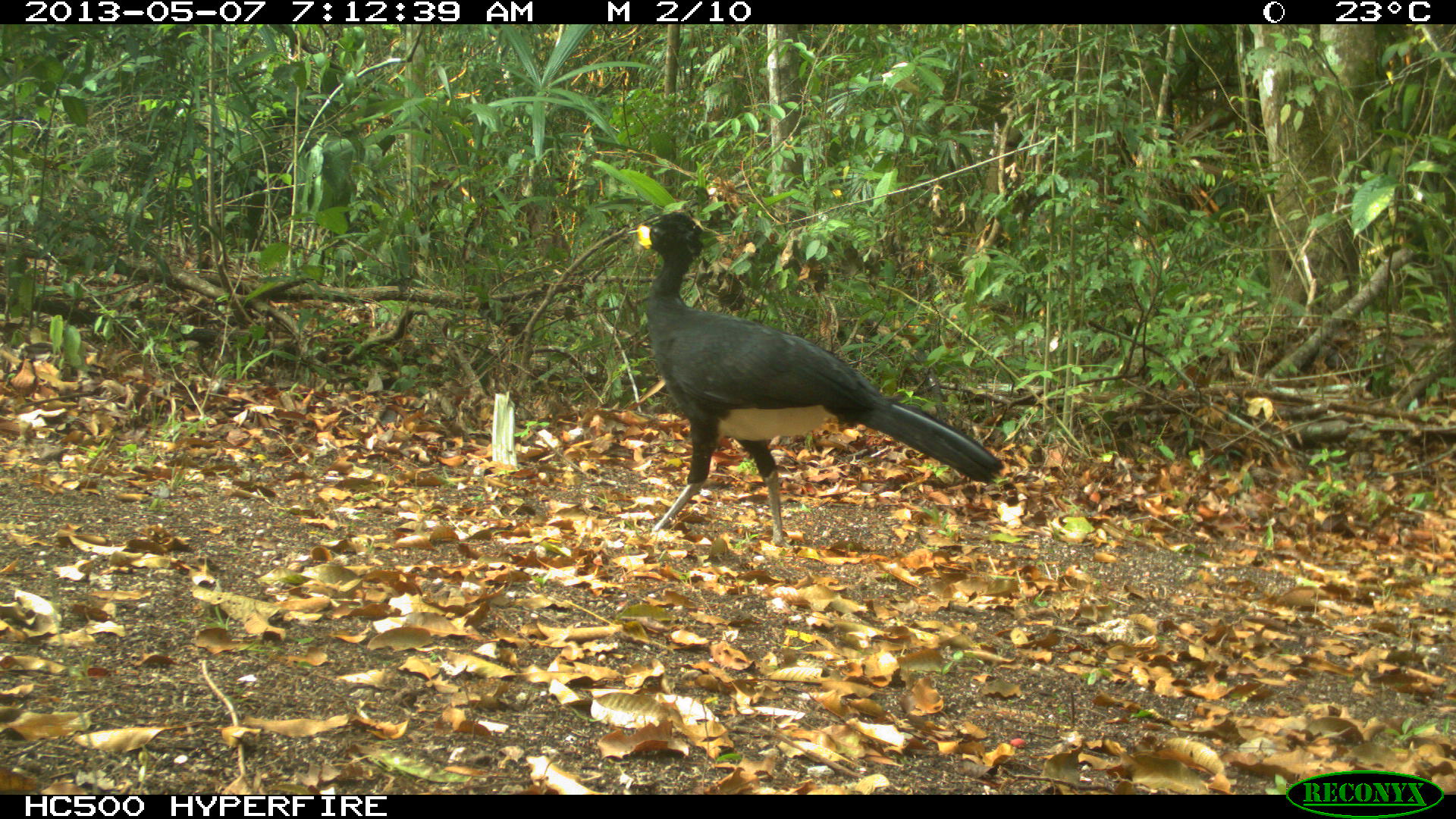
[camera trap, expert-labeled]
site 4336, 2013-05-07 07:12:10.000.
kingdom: Animalia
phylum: Chordata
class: Aves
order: Galliformes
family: Cracidae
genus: Crax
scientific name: Crax rubra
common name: great curassow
Crax rubra (great curassow), count 1, sex male.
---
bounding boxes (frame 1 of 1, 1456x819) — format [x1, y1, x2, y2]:
crax rubra: [632, 208, 1004, 547]